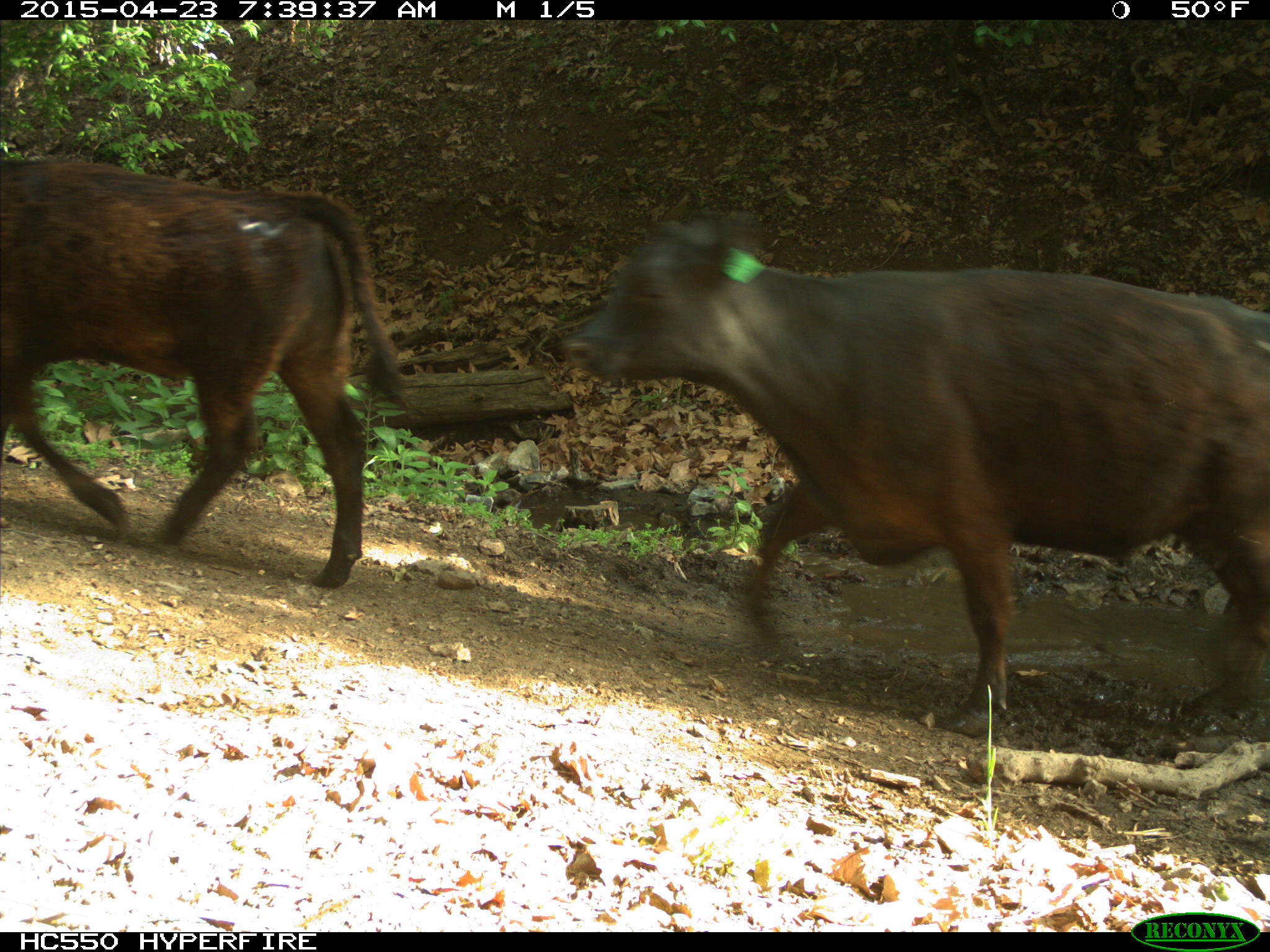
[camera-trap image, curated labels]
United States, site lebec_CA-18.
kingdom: Animalia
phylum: Chordata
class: Mammalia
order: Artiodactyla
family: Bovidae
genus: Bos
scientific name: Bos taurus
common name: domestic cow